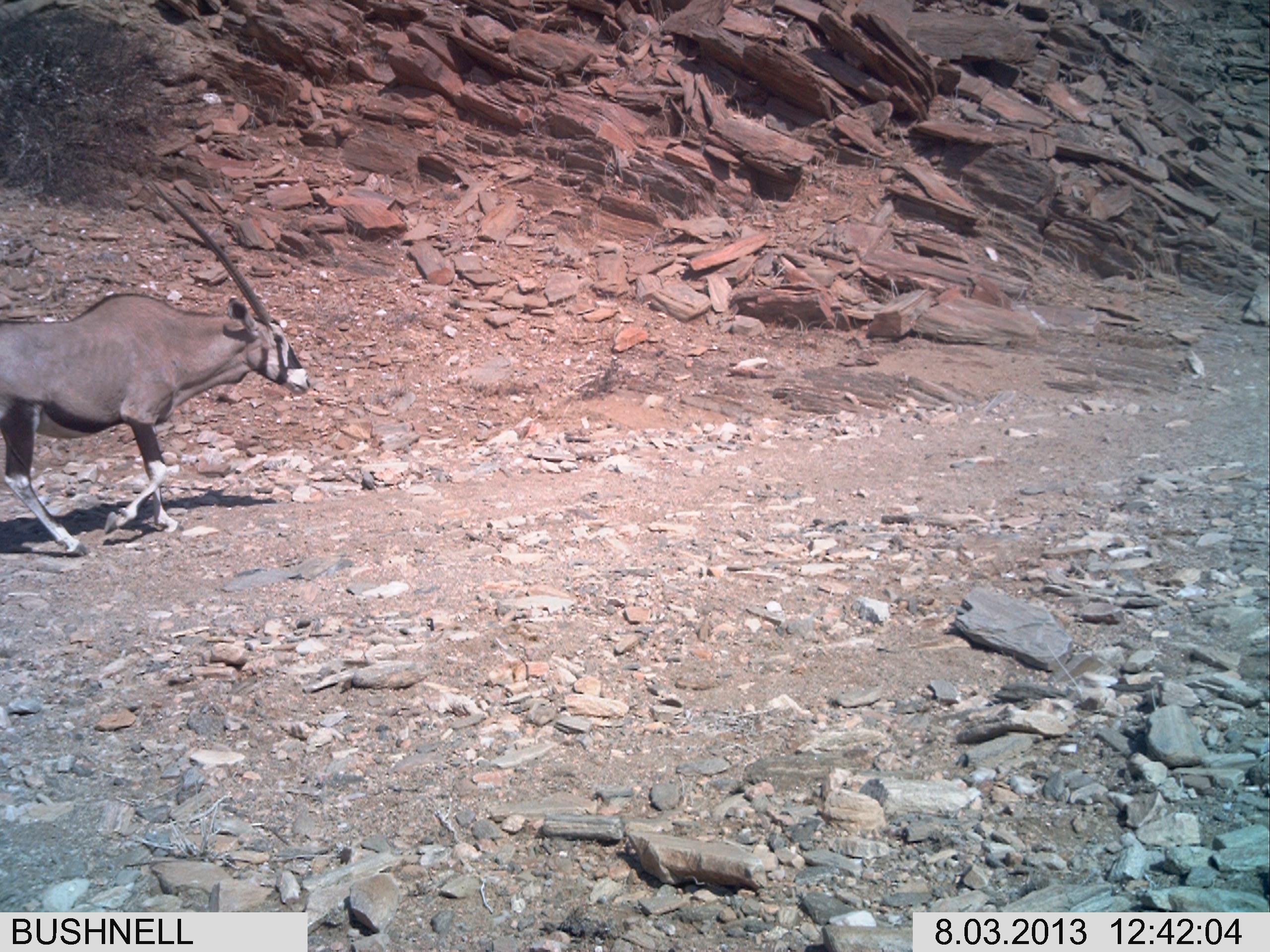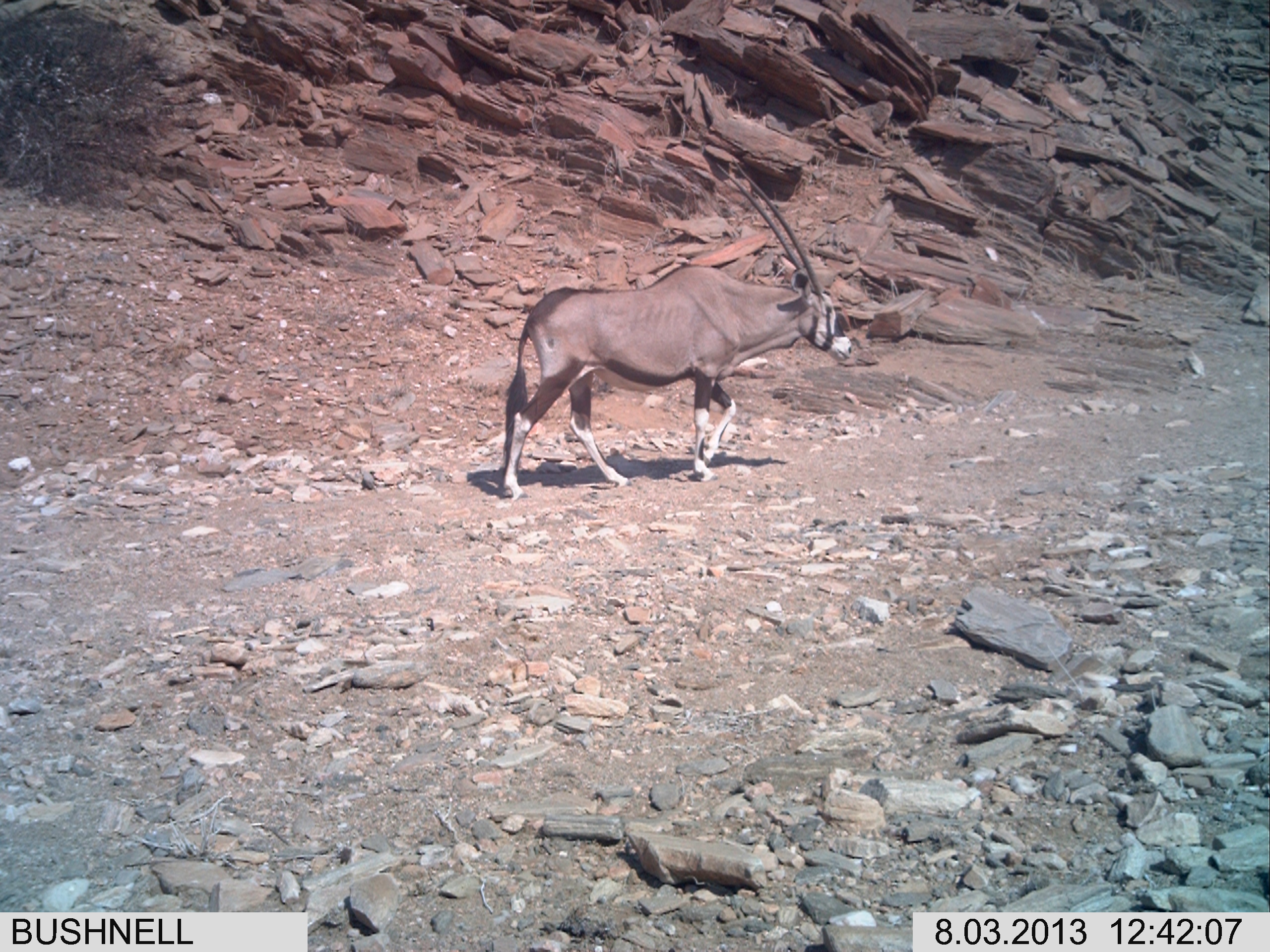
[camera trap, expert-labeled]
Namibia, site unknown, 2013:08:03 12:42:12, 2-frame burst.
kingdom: Animalia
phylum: Chordata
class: Mammalia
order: Artiodactyla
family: Bovidae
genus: Oryx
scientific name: Oryx gazella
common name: gemsbok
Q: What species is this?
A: Oryx gazella (gemsbok).